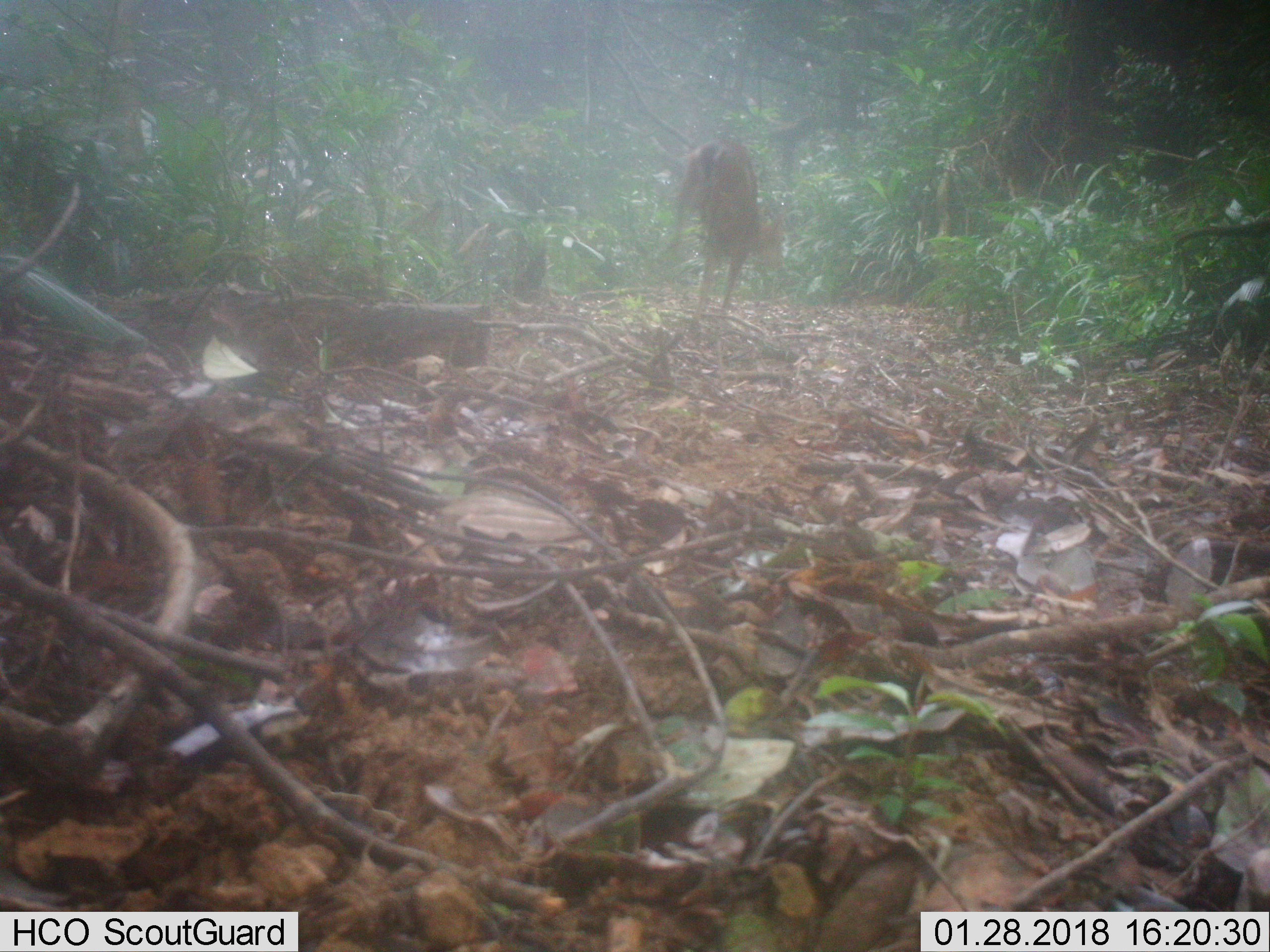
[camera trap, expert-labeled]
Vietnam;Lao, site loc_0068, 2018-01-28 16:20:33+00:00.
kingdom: Animalia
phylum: Chordata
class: Mammalia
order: Artiodactyla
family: Cervidae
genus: Muntiacus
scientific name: Muntiacus vuquangensis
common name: large-antlered muntjac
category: large antlered muntjac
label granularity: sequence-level